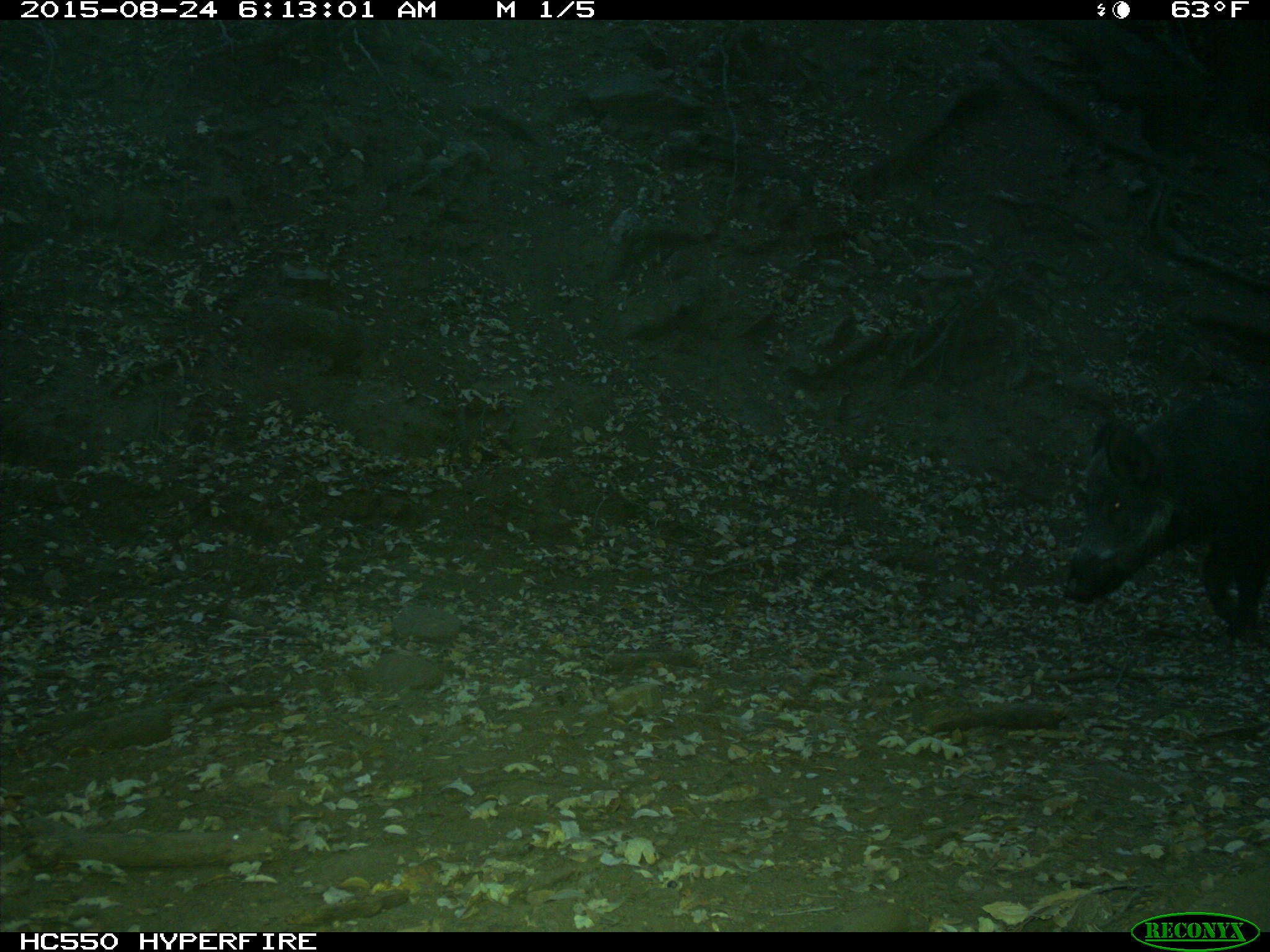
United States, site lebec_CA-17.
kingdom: Animalia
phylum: Chordata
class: Mammalia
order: Artiodactyla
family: Suidae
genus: Sus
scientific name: Sus scrofa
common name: wild boar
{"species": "Sus scrofa (wild boar)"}